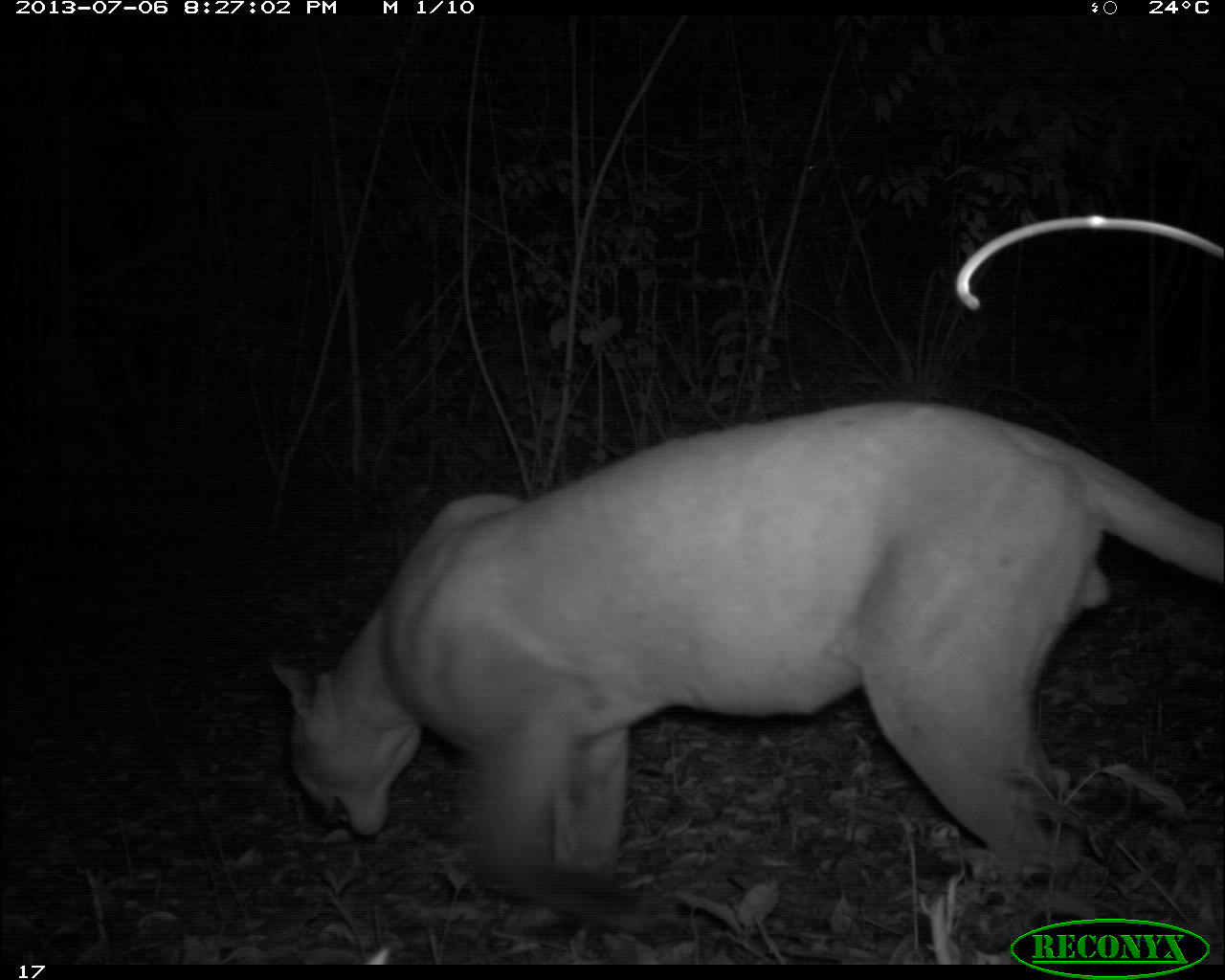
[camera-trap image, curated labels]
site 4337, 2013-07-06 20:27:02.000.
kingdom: Animalia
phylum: Chordata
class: Mammalia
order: Carnivora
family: Felidae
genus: Puma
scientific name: Puma concolor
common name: mountain lion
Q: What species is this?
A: Puma concolor (mountain lion).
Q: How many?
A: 1.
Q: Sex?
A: Male.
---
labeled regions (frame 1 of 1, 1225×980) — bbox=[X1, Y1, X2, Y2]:
puma concolor: bbox=[270, 397, 1225, 923]